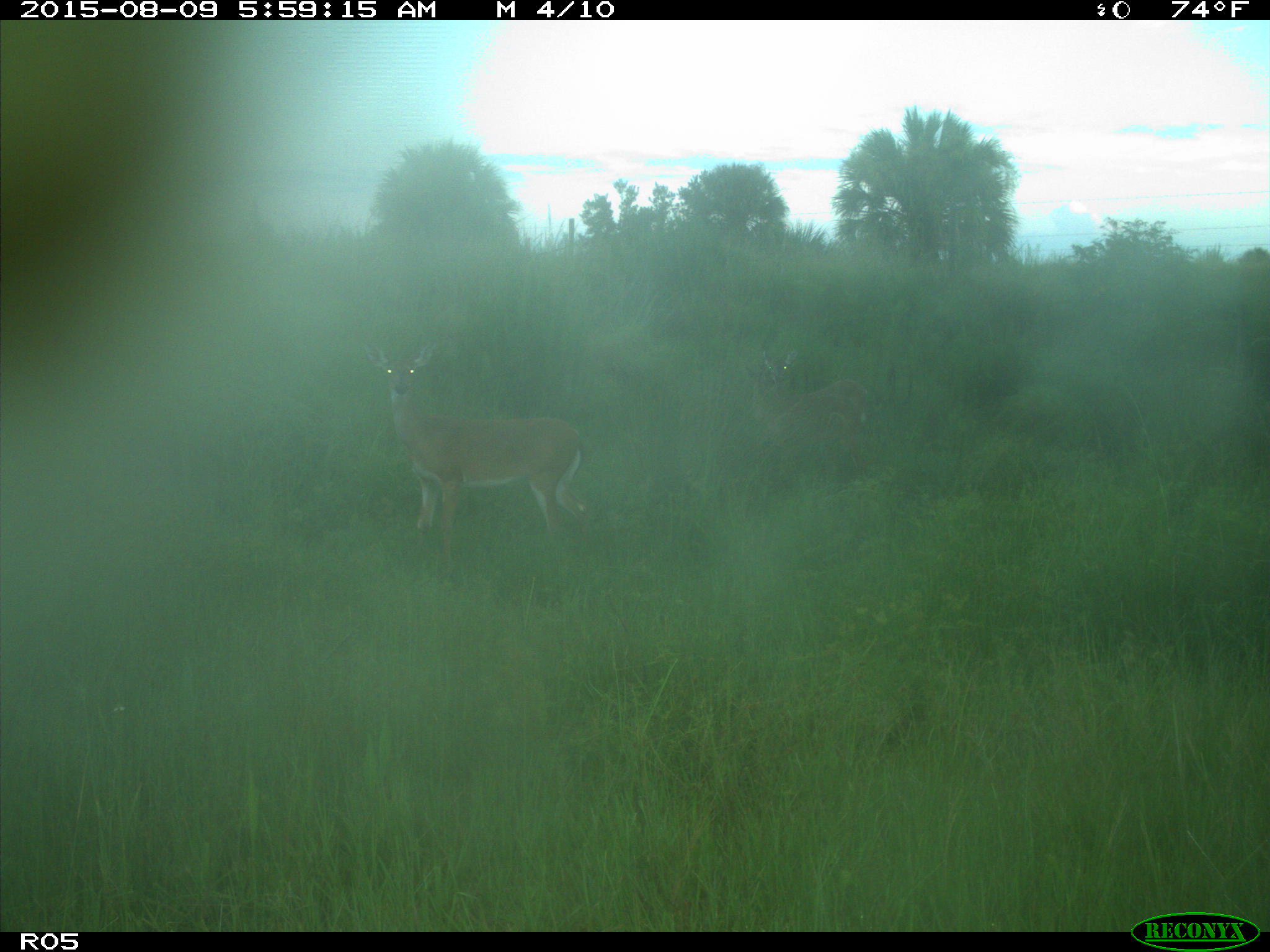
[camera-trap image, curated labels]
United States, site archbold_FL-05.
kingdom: Animalia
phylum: Chordata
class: Mammalia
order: Artiodactyla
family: Cervidae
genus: Odocoileus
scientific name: Odocoileus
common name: deer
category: unidentified deer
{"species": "unidentified deer (deer) (Odocoileus)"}